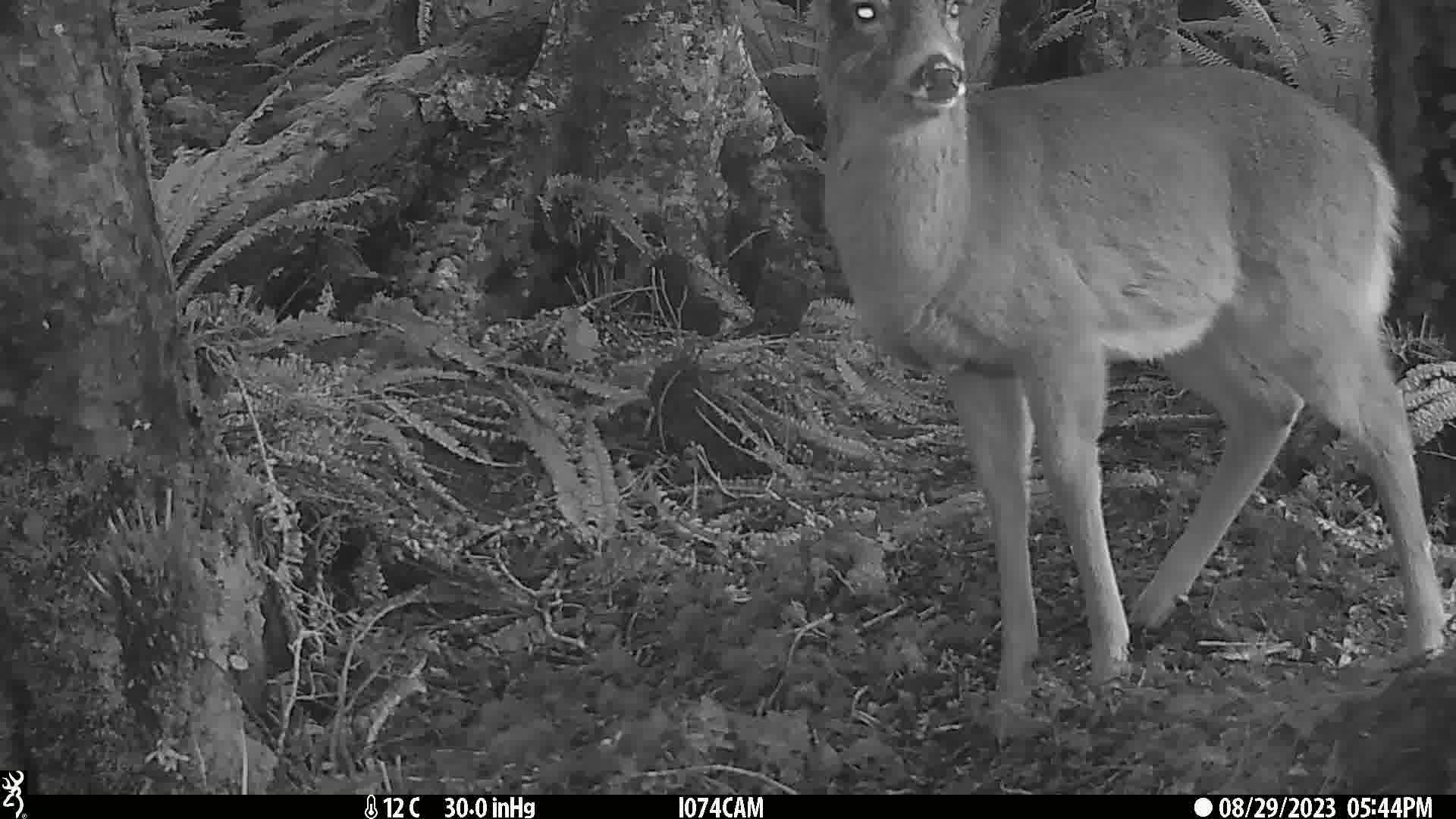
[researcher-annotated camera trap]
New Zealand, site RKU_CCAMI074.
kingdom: Animalia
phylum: Chordata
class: Mammalia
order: Artiodactyla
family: Cervidae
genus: Odocoileus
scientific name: Odocoileus virginianus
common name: white-tailed deer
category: white tailed deer